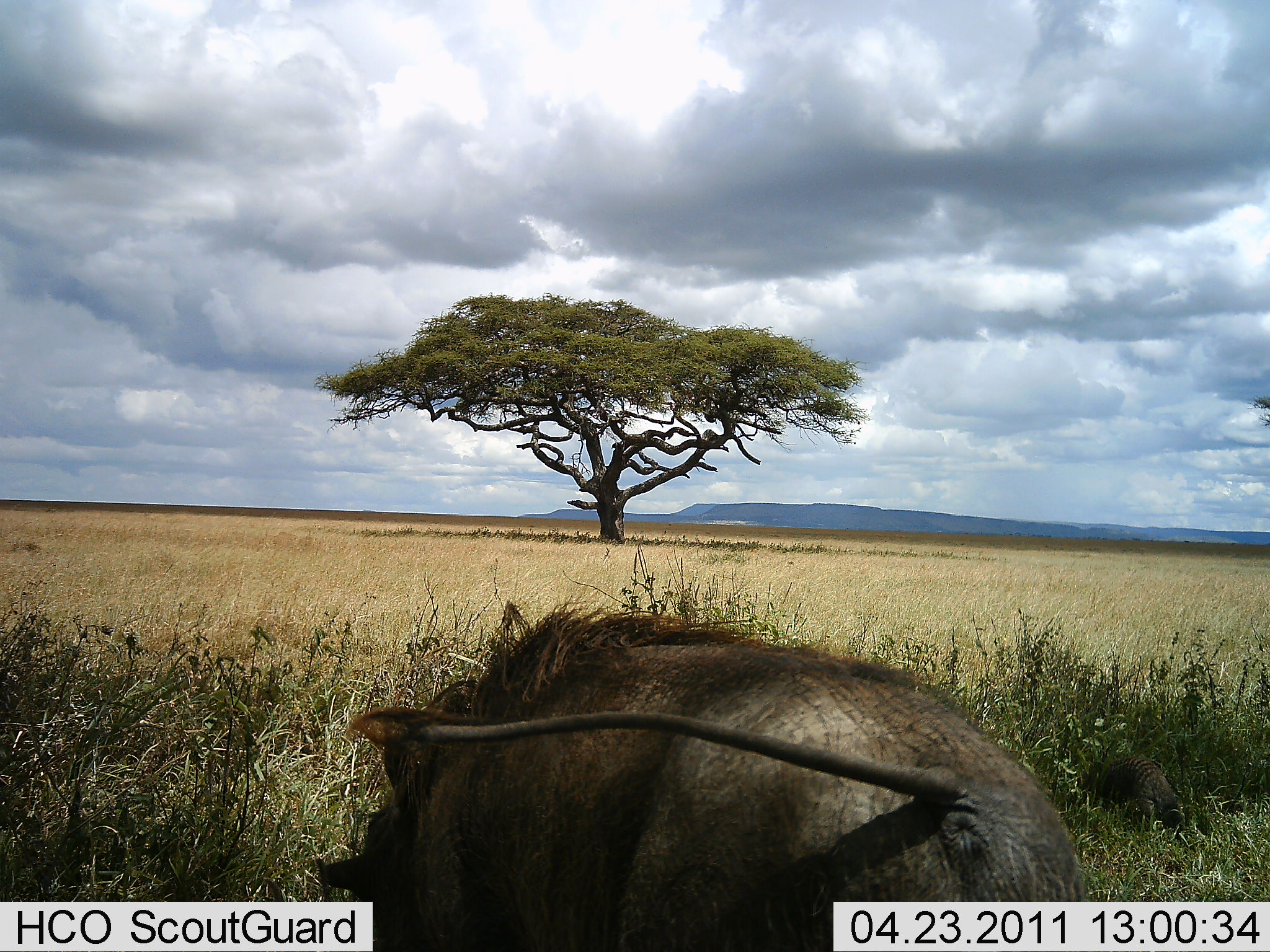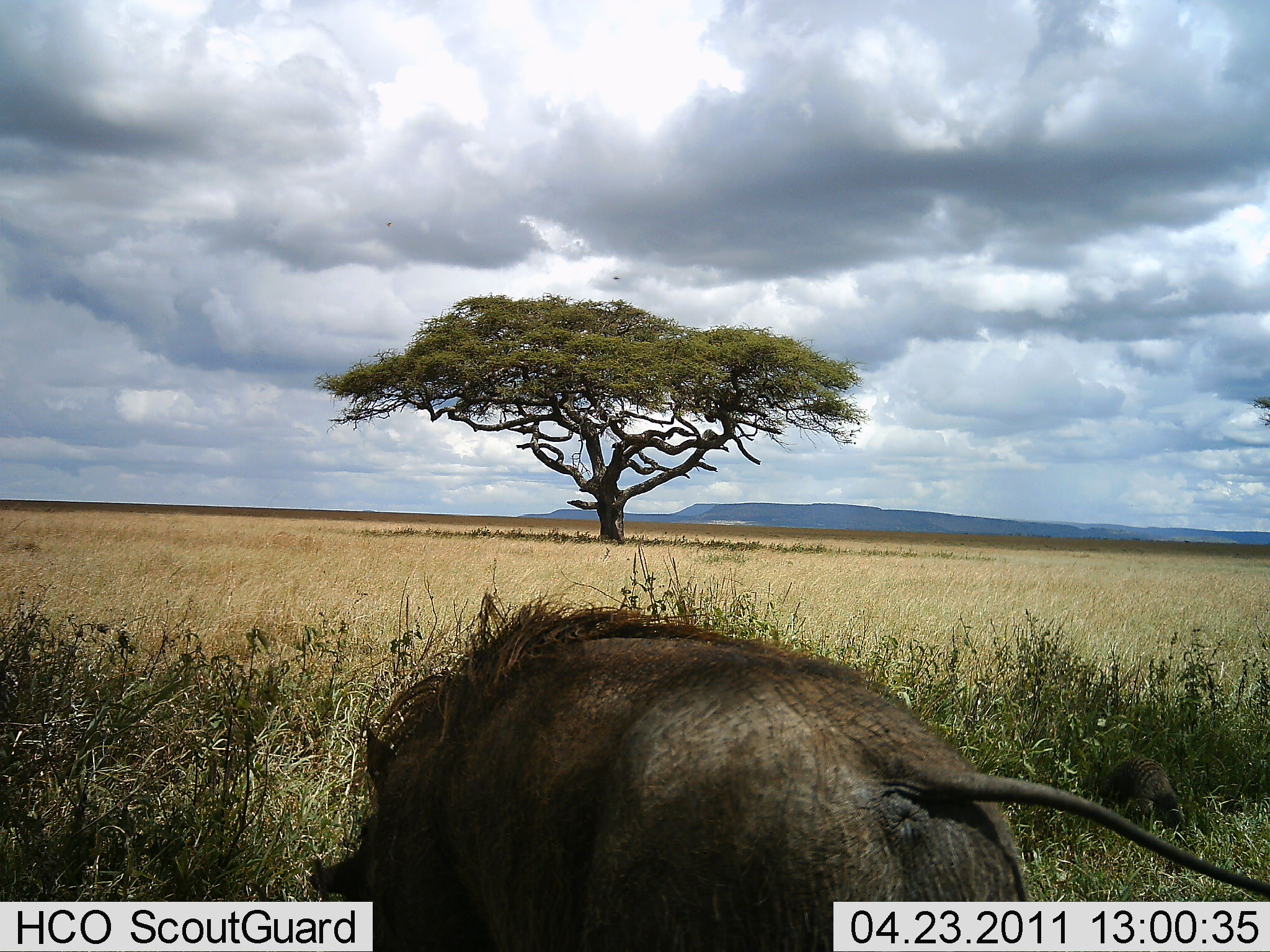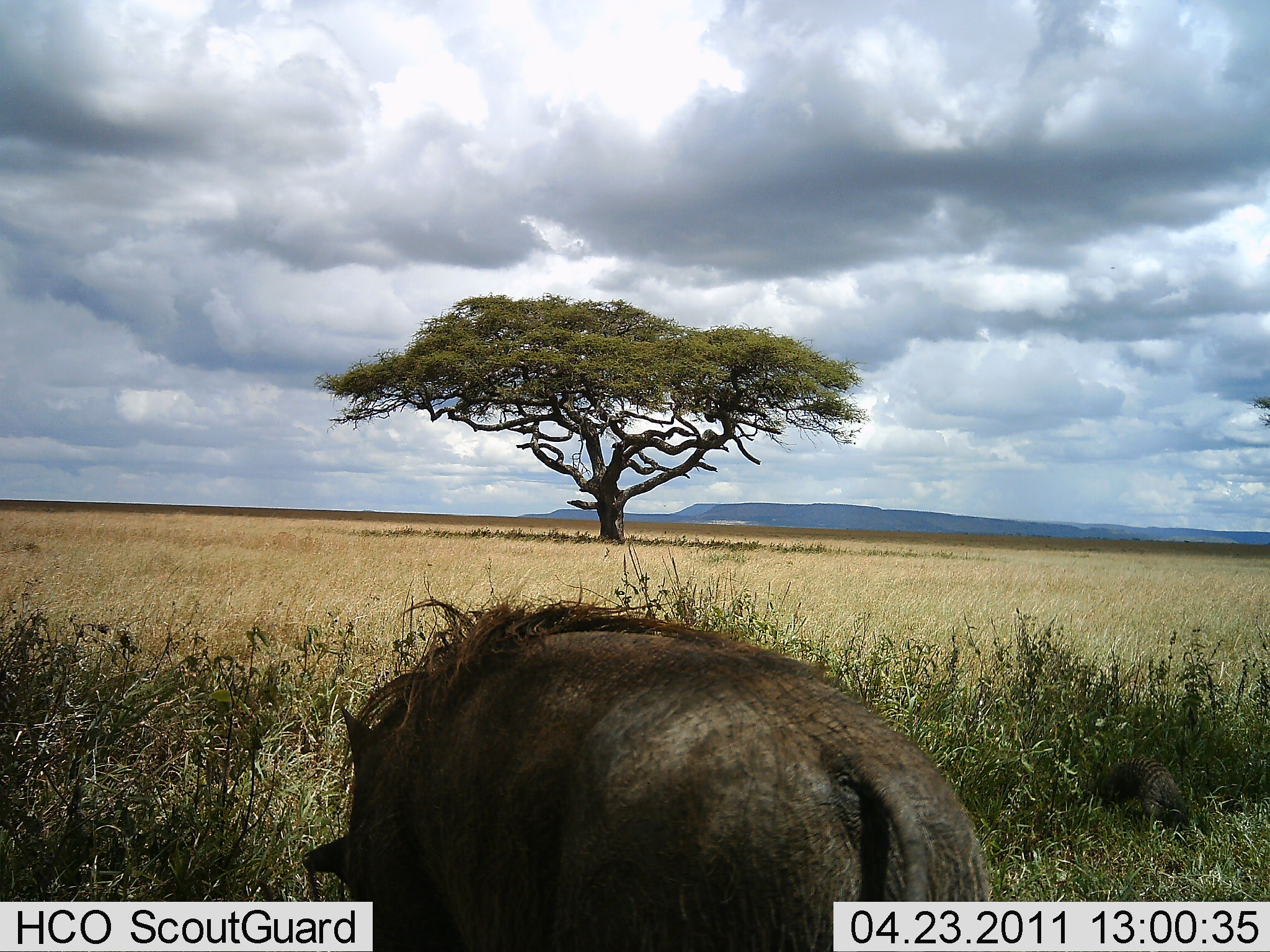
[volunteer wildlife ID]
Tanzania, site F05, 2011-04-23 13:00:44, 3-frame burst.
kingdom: Animalia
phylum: Chordata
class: Mammalia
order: Artiodactyla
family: Suidae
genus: Phacochoerus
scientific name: Phacochoerus africanus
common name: warthog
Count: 1.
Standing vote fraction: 73%.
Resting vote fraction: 0%.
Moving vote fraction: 20%.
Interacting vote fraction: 0%.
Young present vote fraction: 7%.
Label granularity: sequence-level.